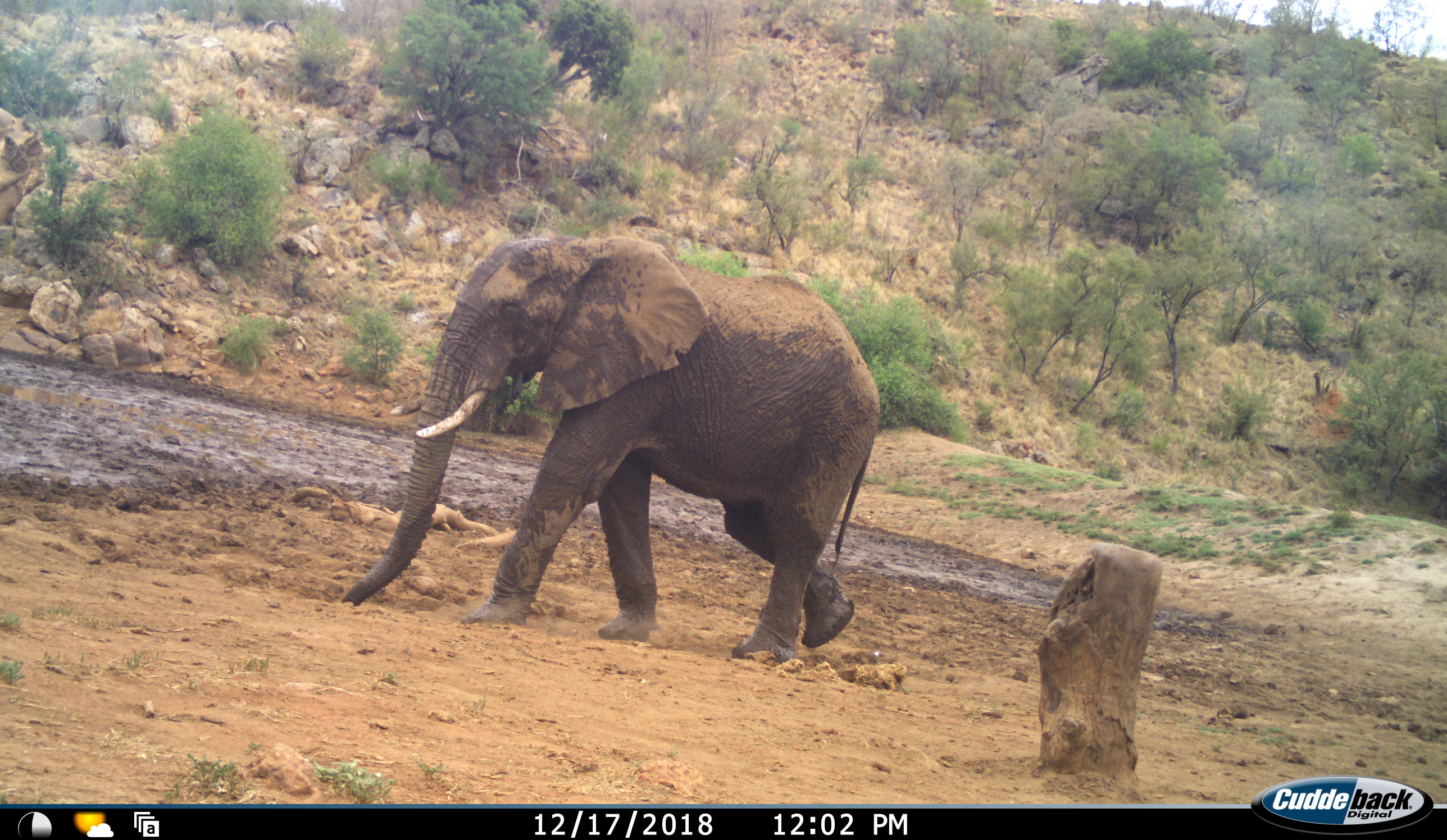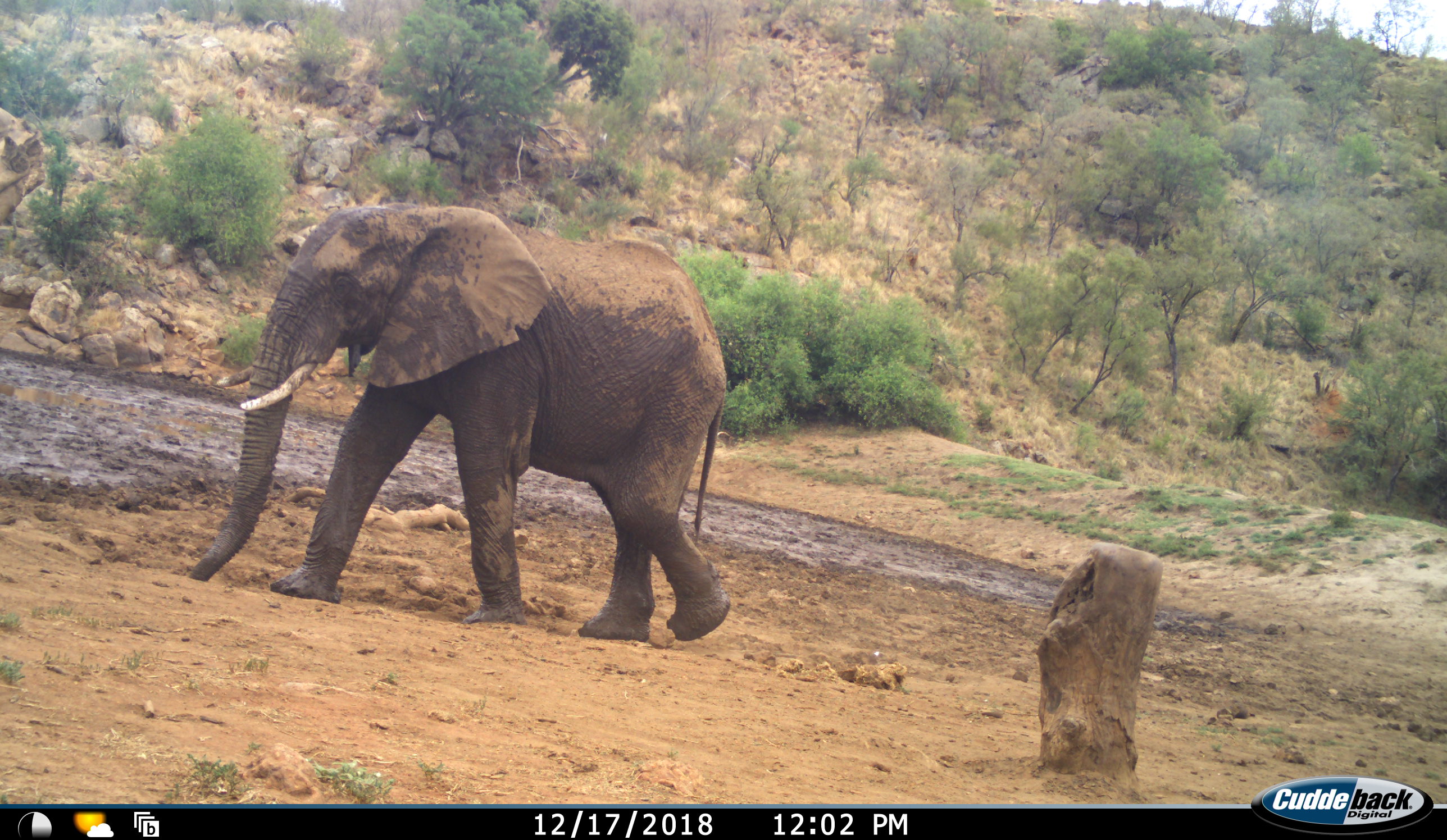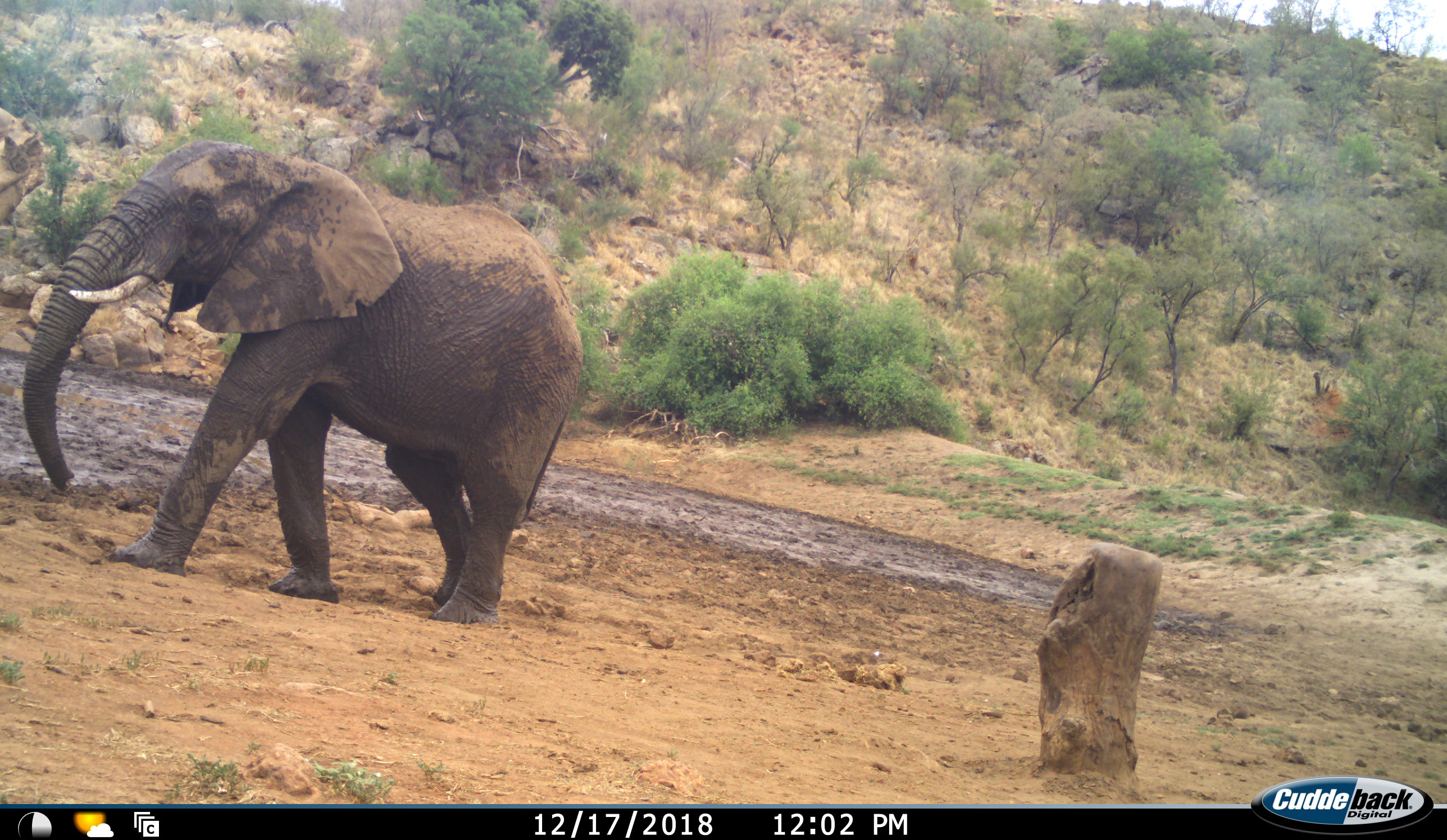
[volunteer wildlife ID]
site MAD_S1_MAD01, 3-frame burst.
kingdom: Animalia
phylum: Chordata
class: Mammalia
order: Proboscidea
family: Elephantidae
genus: Loxodonta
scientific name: Loxodonta africana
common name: african bush elephant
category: elephant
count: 1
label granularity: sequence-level